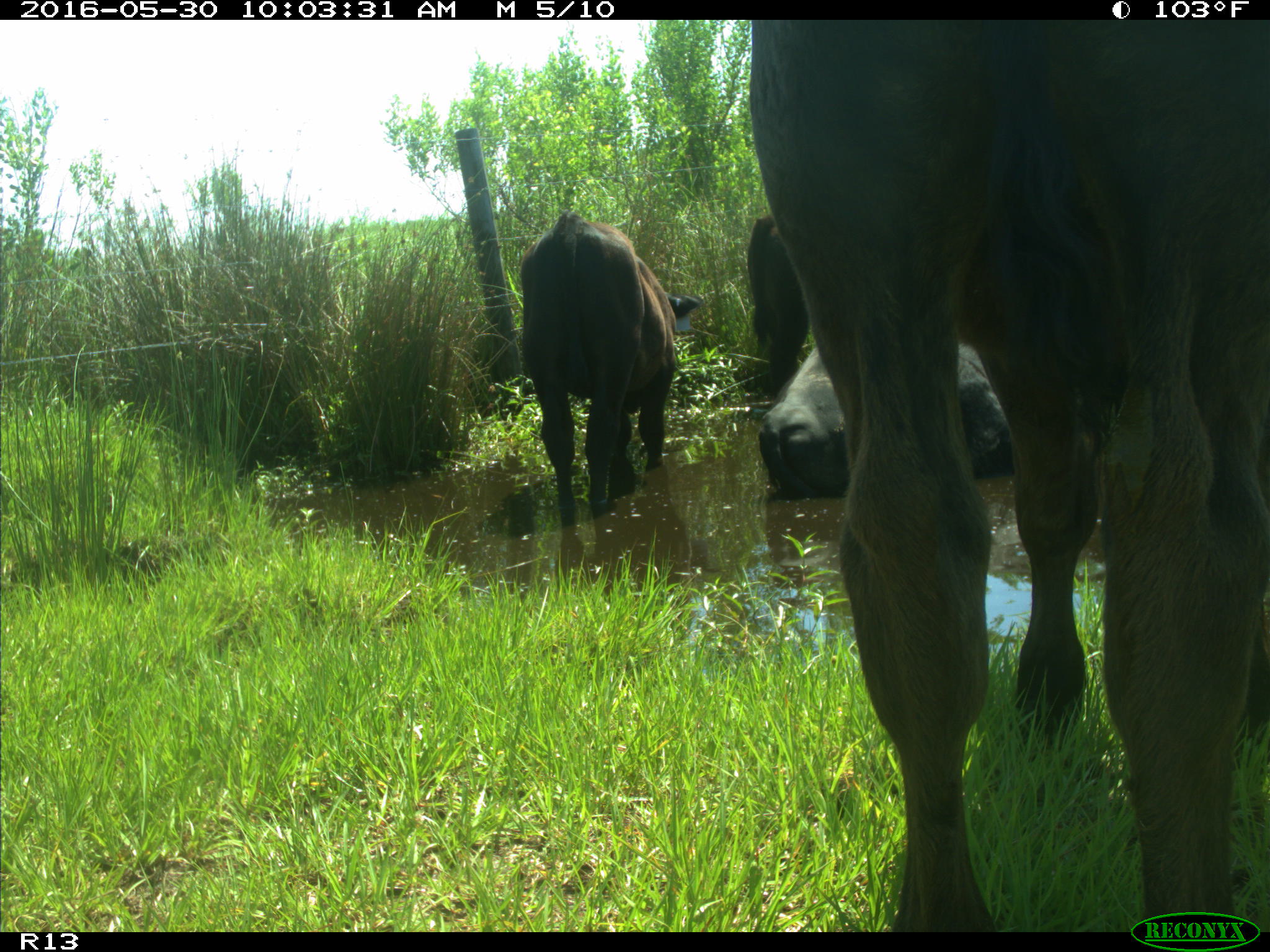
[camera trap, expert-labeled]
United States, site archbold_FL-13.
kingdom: Animalia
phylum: Chordata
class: Mammalia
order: Artiodactyla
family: Bovidae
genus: Bos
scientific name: Bos taurus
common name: domestic cow